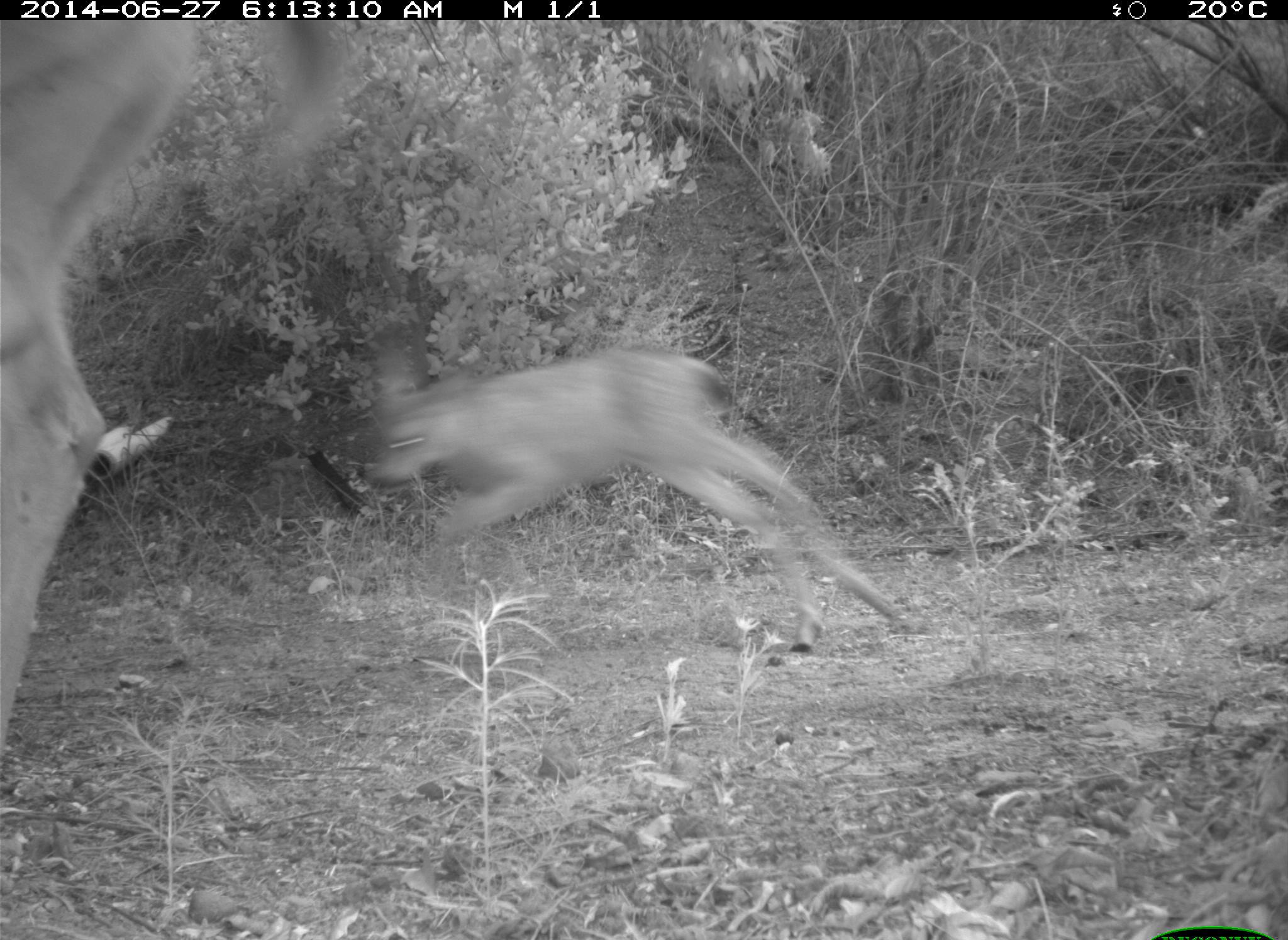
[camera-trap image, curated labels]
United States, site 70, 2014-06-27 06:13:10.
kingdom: Animalia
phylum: Chordata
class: Mammalia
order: Artiodactyla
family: Cervidae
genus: Odocoileus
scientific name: Odocoileus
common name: deer